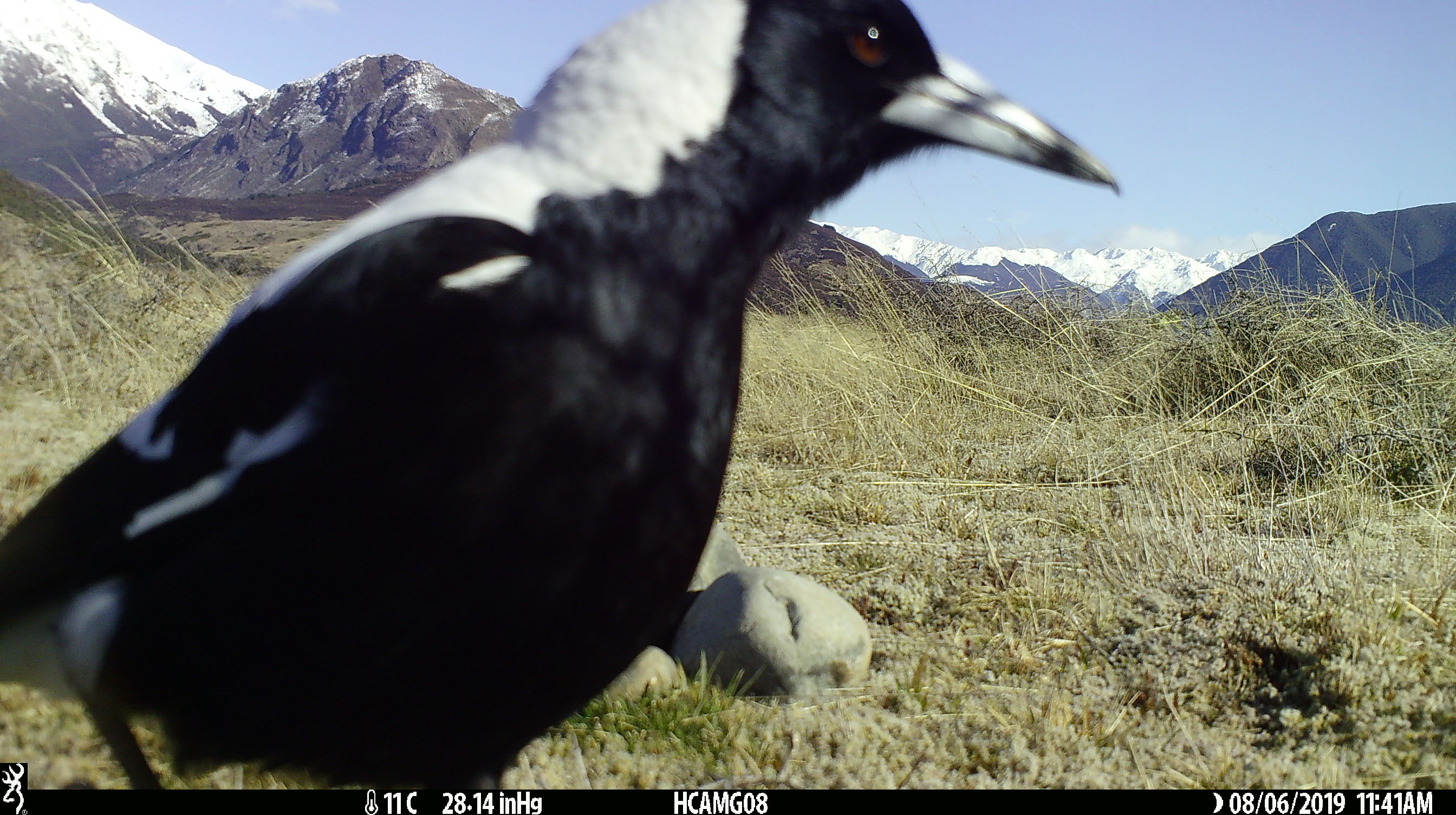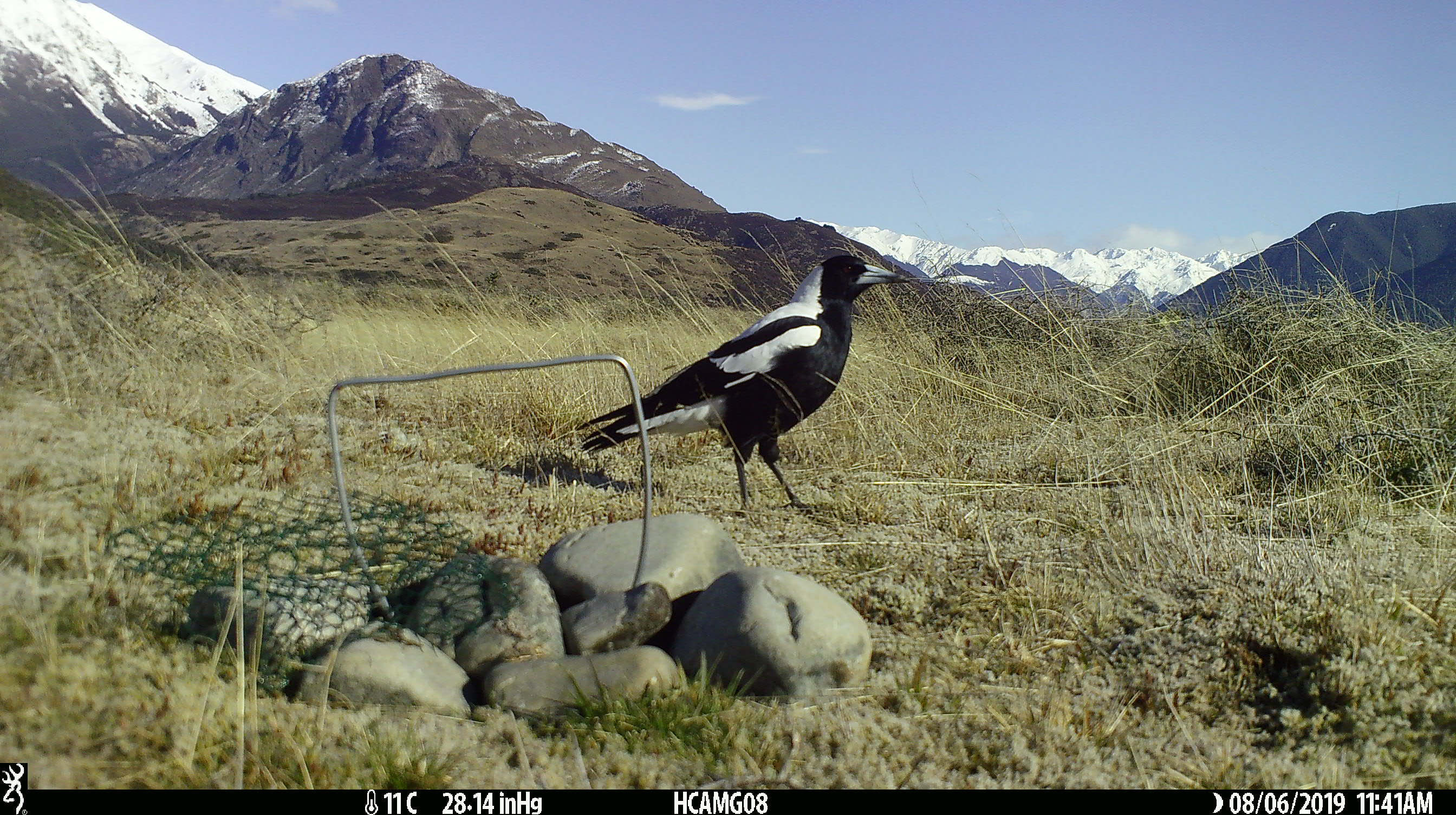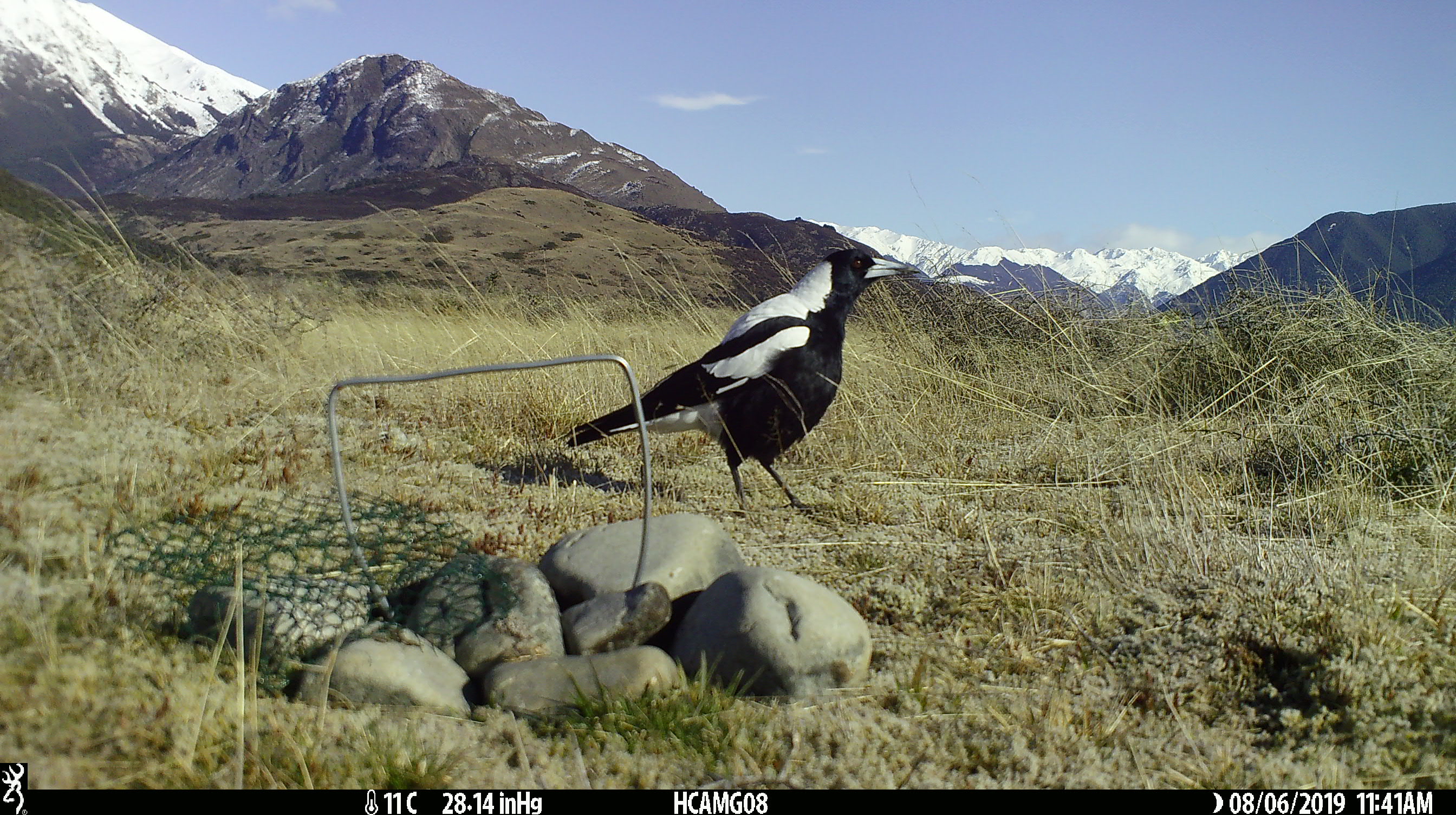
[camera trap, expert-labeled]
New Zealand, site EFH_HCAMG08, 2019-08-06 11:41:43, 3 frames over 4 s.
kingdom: Animalia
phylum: Chordata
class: Aves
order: Passeriformes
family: Artamidae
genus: Gymnorhina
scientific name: Gymnorhina tibicen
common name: australian magpie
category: magpie